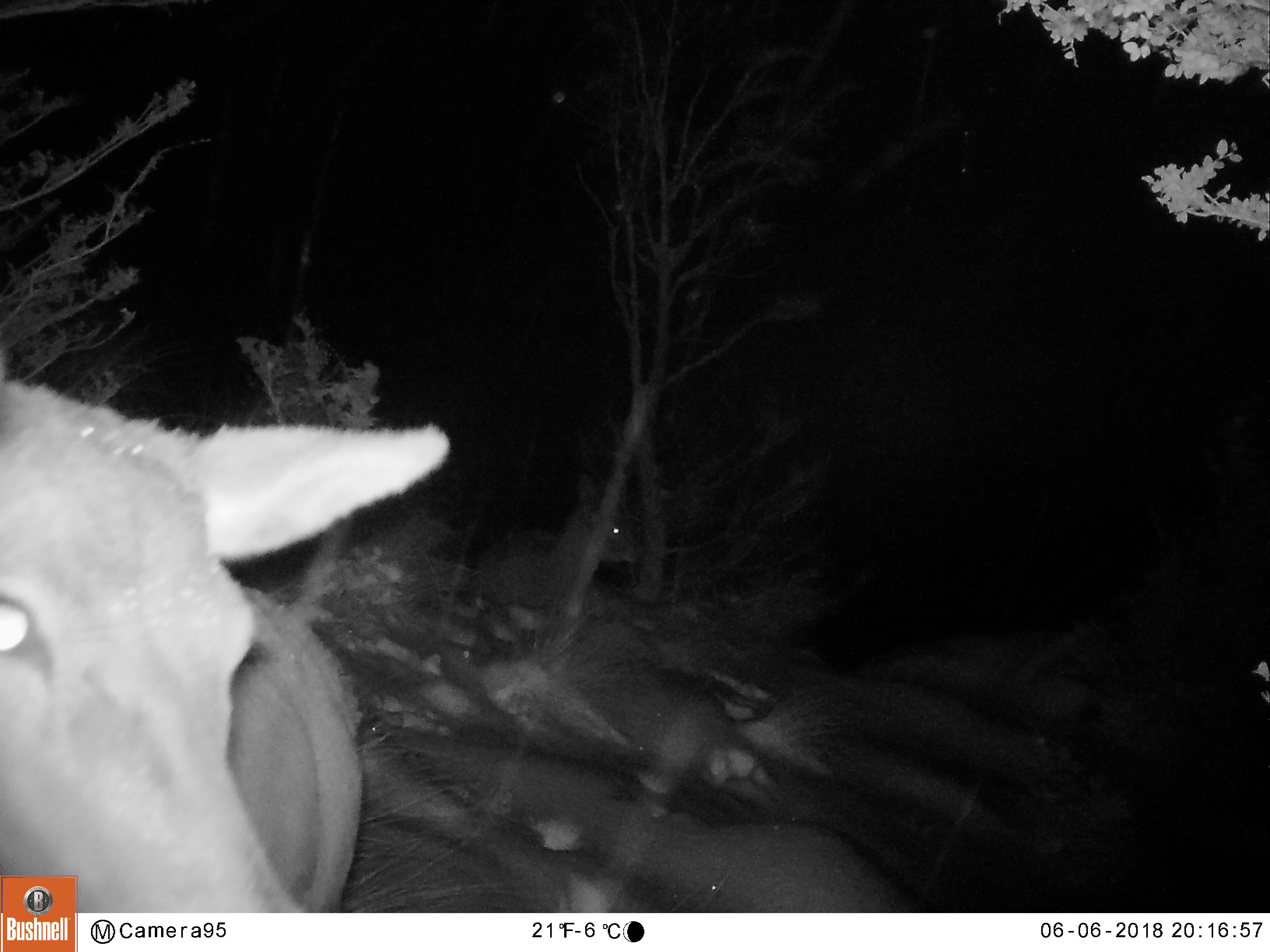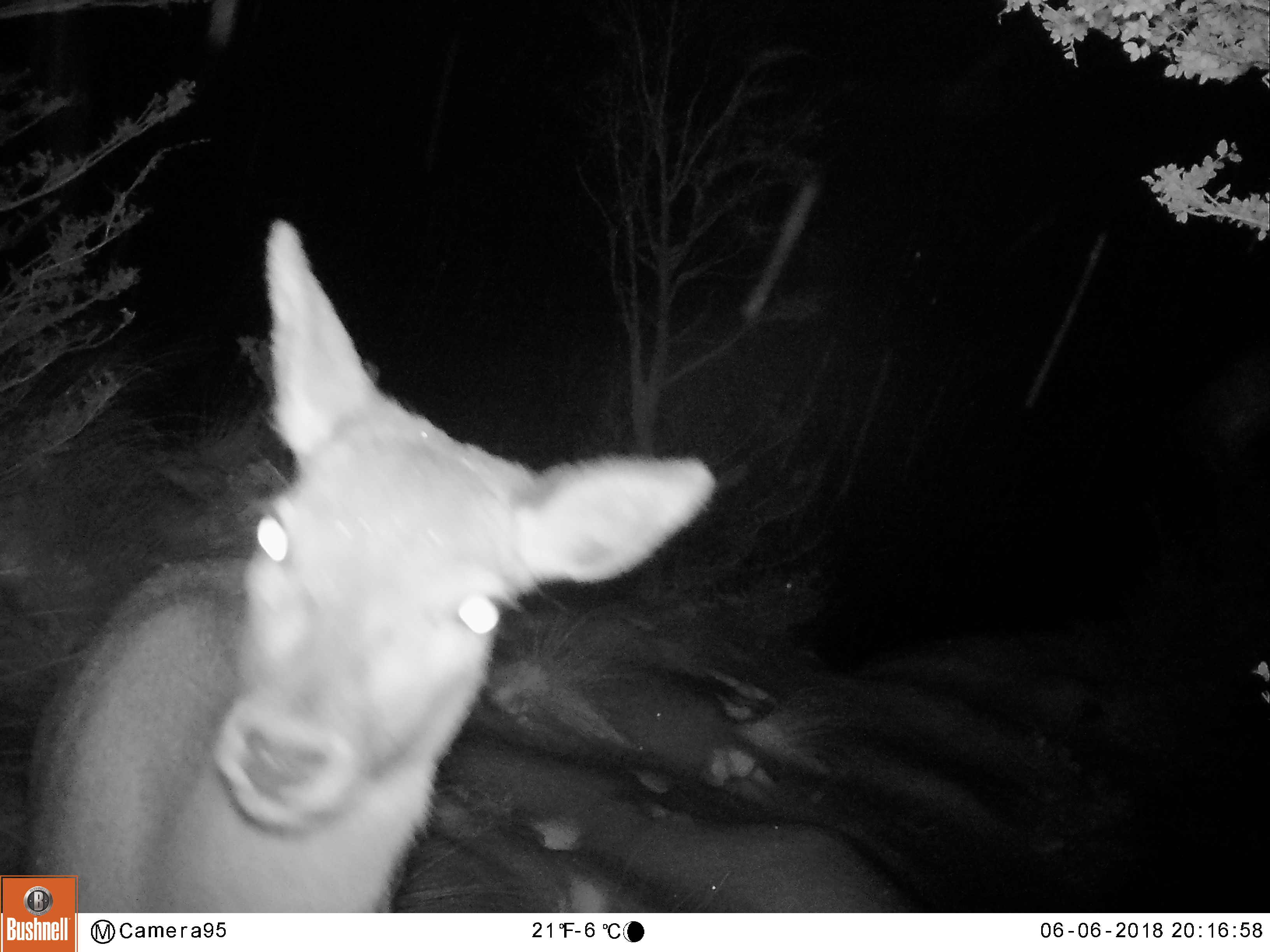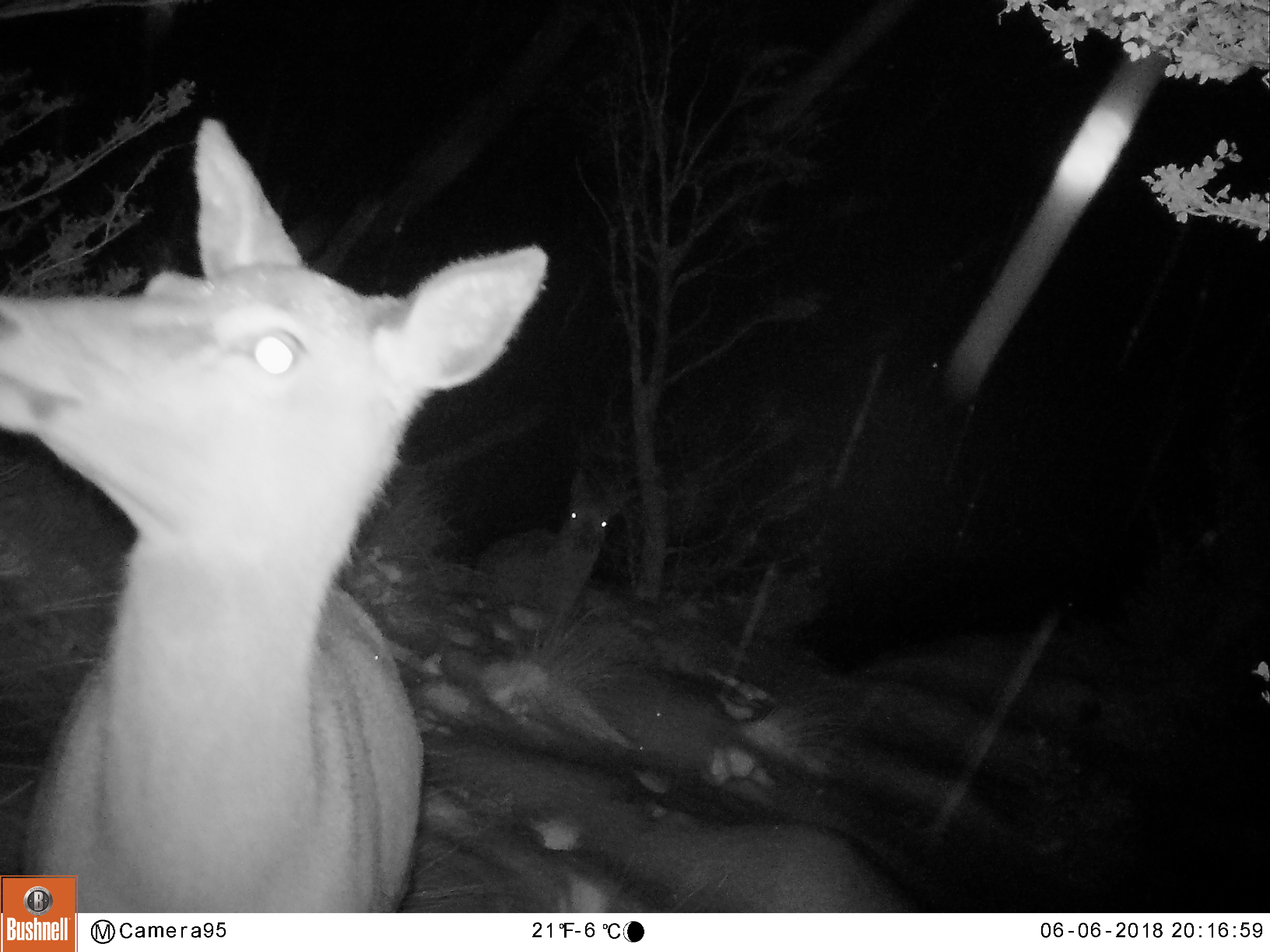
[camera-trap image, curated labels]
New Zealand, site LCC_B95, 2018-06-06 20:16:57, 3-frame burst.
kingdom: Animalia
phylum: Chordata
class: Mammalia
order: Artiodactyla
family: Cervidae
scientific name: Cervidae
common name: deer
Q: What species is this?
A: Deer (Cervidae).